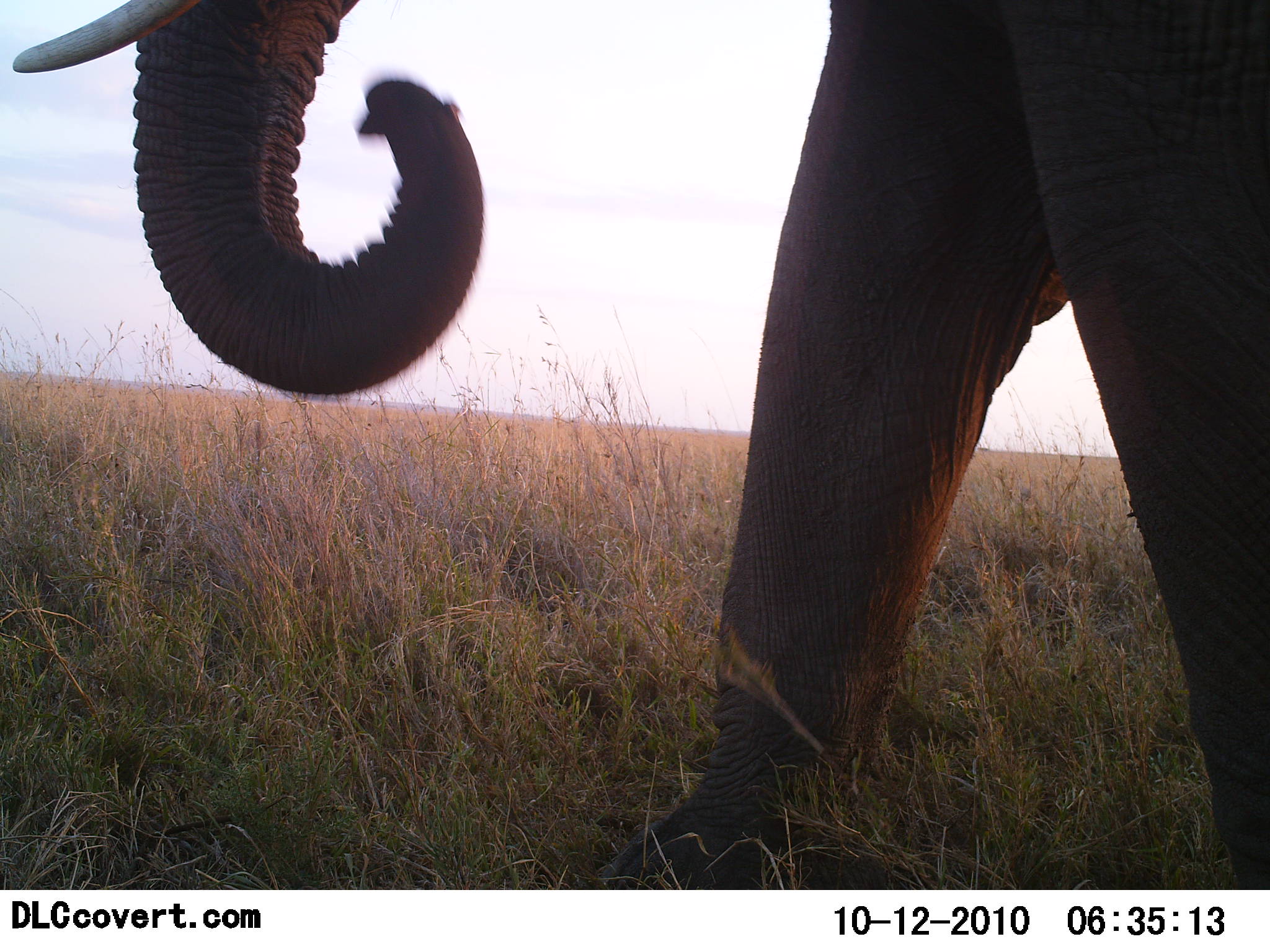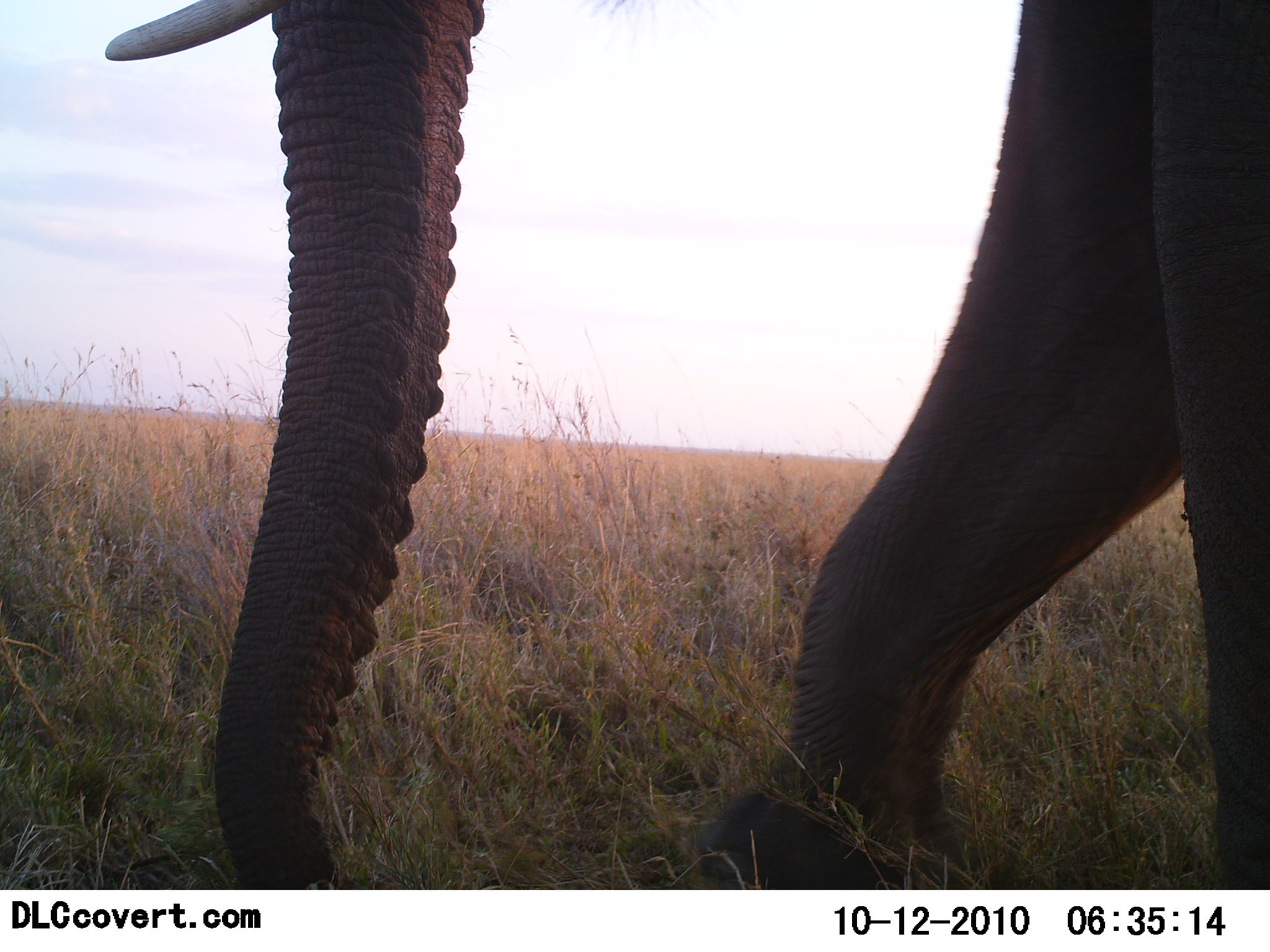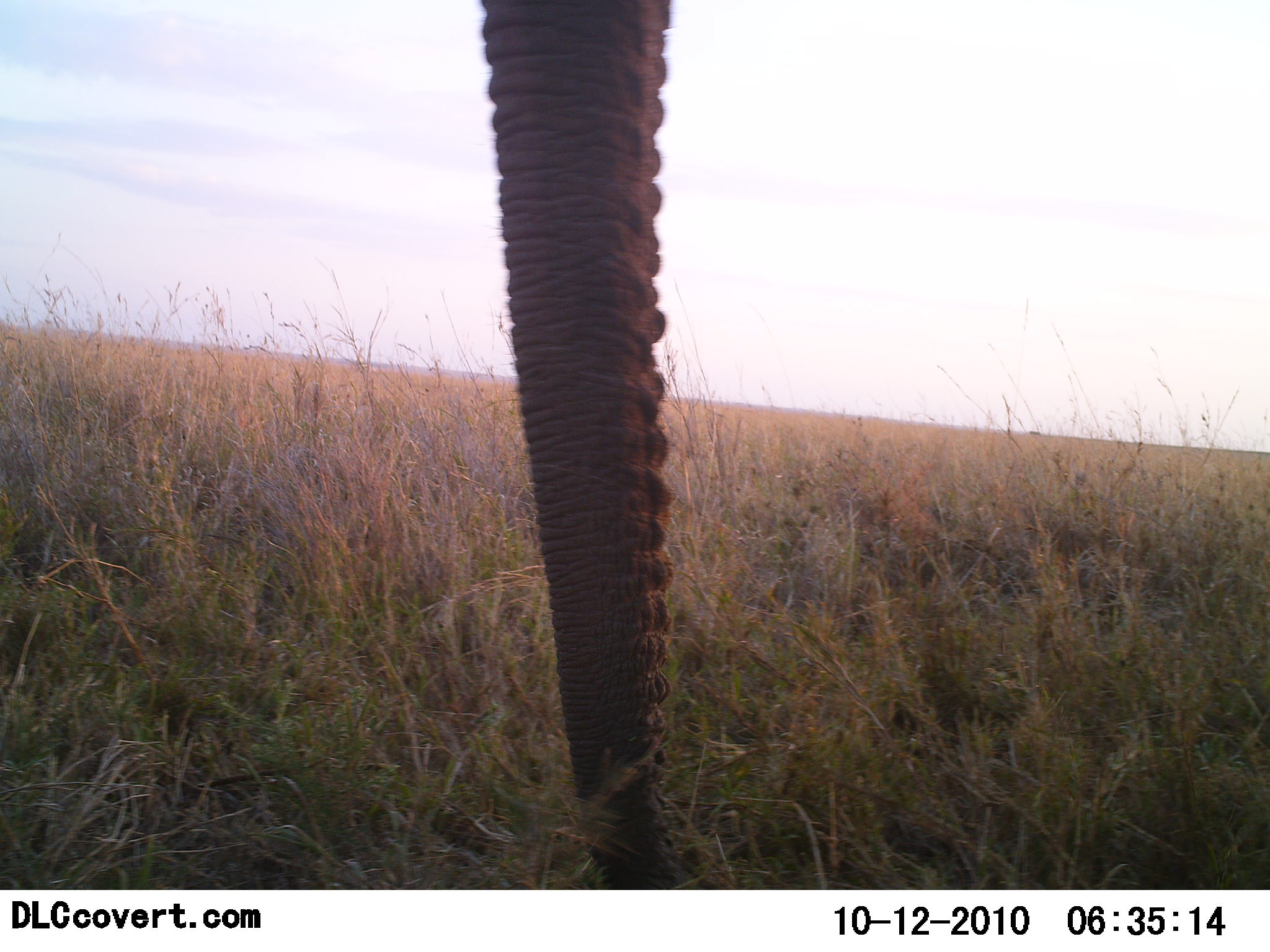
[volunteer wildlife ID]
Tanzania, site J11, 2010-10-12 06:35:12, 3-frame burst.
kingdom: Animalia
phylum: Chordata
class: Mammalia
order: Proboscidea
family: Elephantidae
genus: Loxodonta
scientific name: Loxodonta africana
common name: african bush elephant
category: elephant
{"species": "elephant (african bush elephant) (Loxodonta africana)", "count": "1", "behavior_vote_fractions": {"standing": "18%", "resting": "0%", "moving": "47%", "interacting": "6%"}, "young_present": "0%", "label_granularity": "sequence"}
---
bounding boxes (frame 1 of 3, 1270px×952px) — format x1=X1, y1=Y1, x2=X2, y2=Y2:
animal: x1=14, y1=0, x2=1269, y2=889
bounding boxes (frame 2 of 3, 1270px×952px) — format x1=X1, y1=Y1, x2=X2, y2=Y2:
animal: x1=104, y1=1, x2=1270, y2=891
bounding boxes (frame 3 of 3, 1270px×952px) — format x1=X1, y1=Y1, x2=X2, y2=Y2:
animal: x1=477, y1=0, x2=686, y2=891